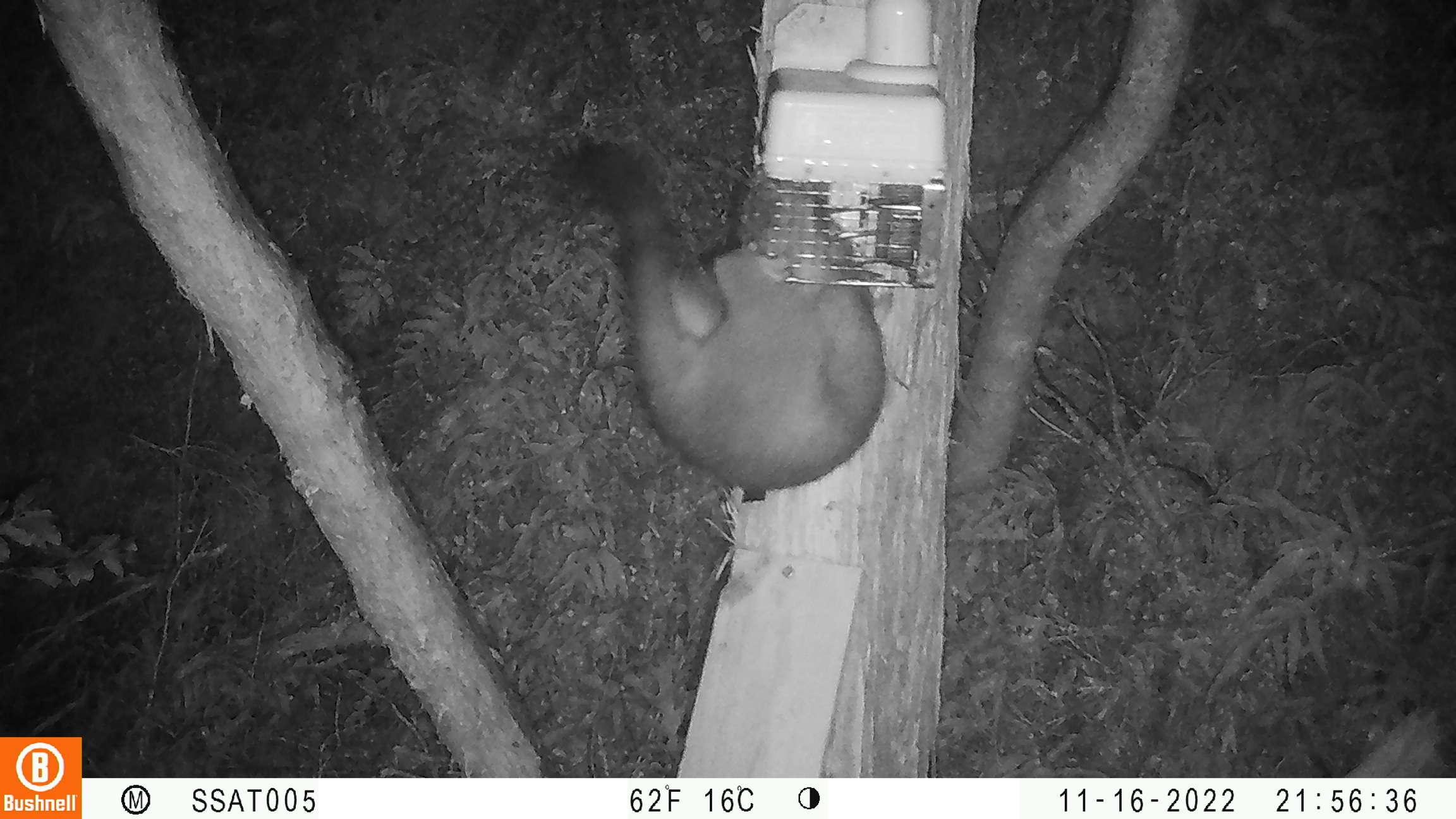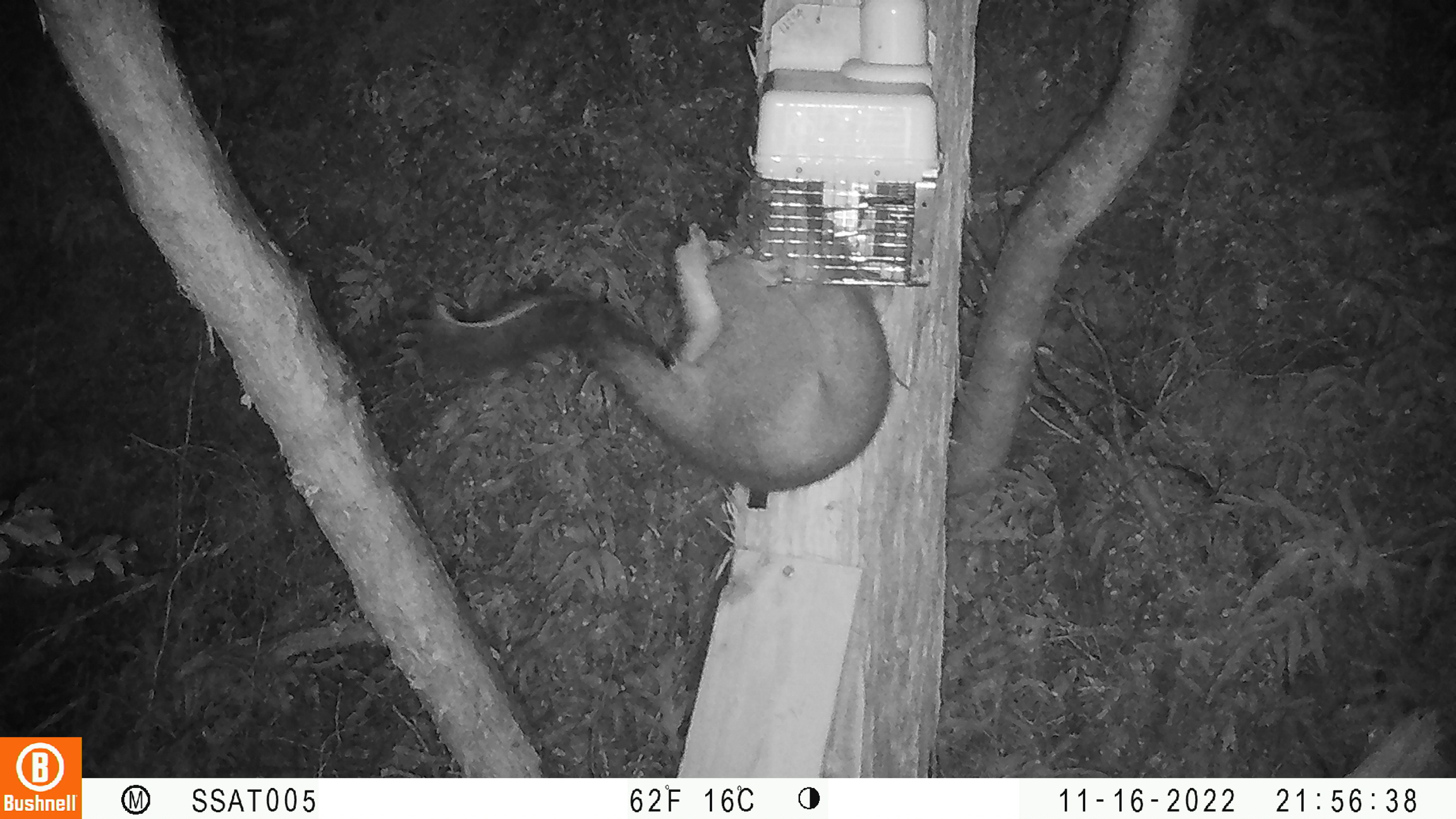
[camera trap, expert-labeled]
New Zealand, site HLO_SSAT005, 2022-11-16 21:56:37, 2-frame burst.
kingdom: Animalia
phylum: Chordata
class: Mammalia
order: Diprotodontia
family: Phalangeridae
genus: Trichosurus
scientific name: Trichosurus vulpecula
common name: common brushtail possum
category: possum